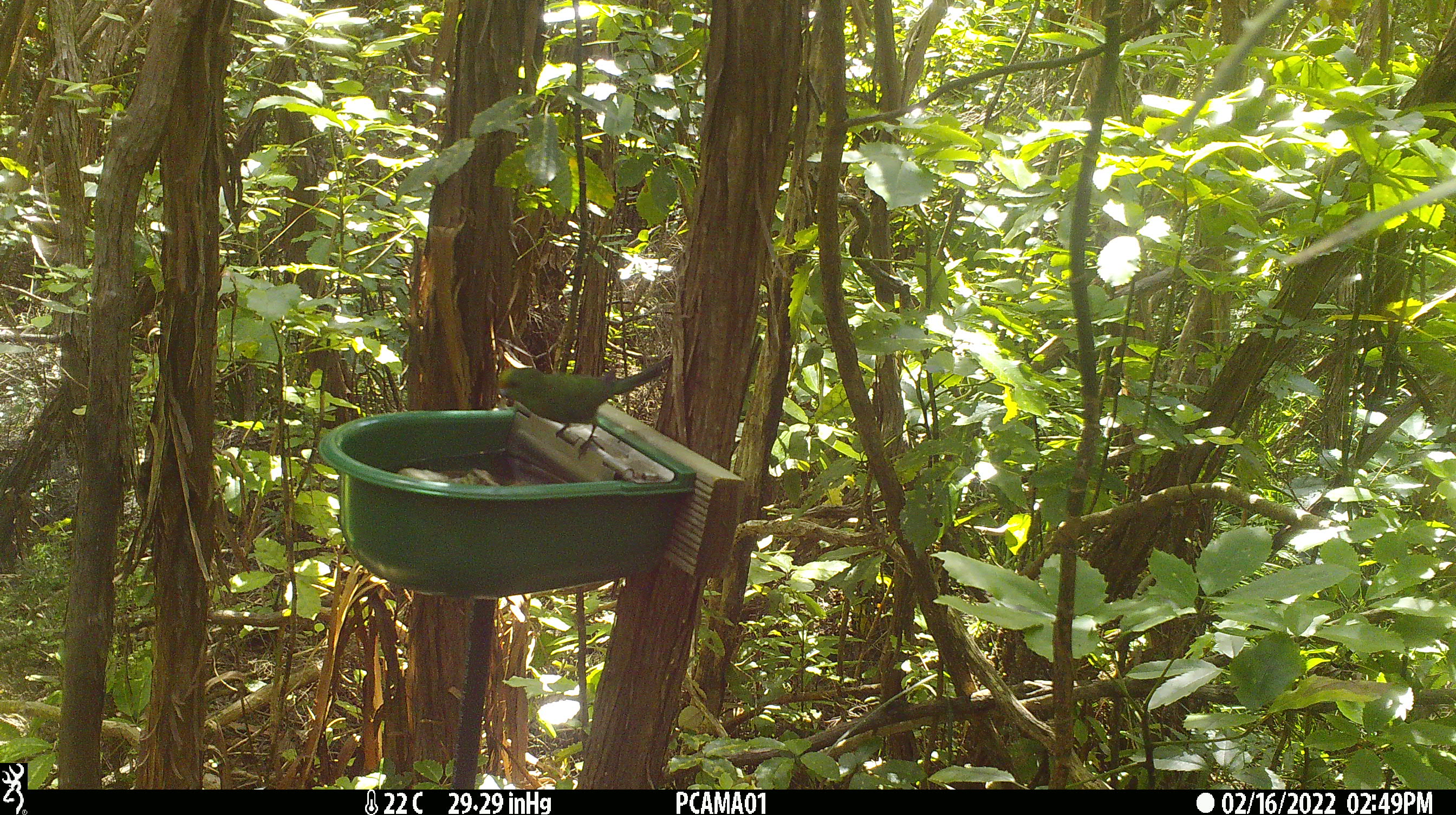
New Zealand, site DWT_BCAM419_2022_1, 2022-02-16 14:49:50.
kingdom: Animalia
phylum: Chordata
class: Aves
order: Psittaciformes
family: Psittaculidae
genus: Cyanoramphus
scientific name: Cyanoramphus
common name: parakeet